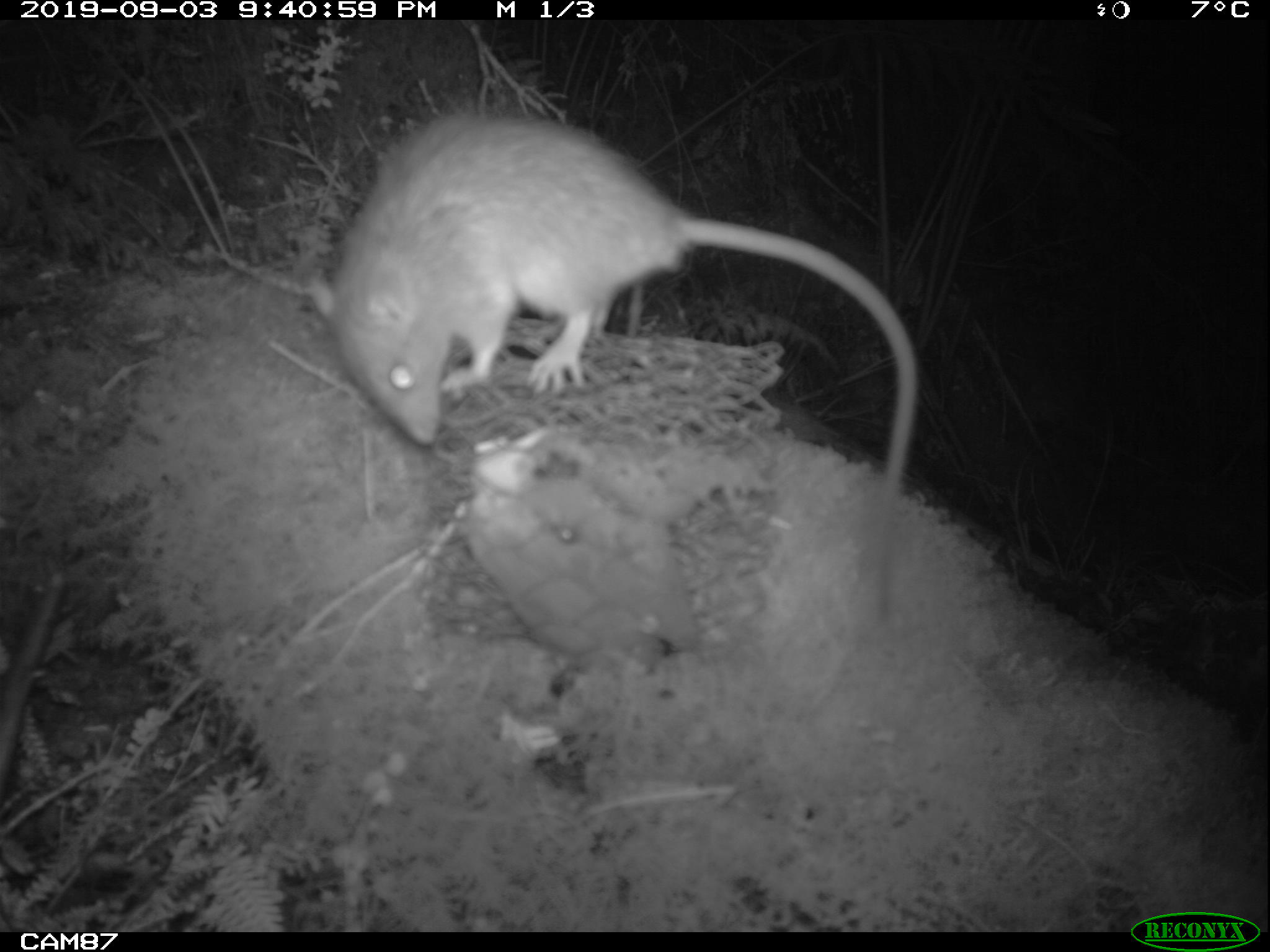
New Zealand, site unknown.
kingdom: Animalia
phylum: Chordata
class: Mammalia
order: Rodentia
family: Muridae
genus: Rattus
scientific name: Rattus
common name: rat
Rat (Rattus).